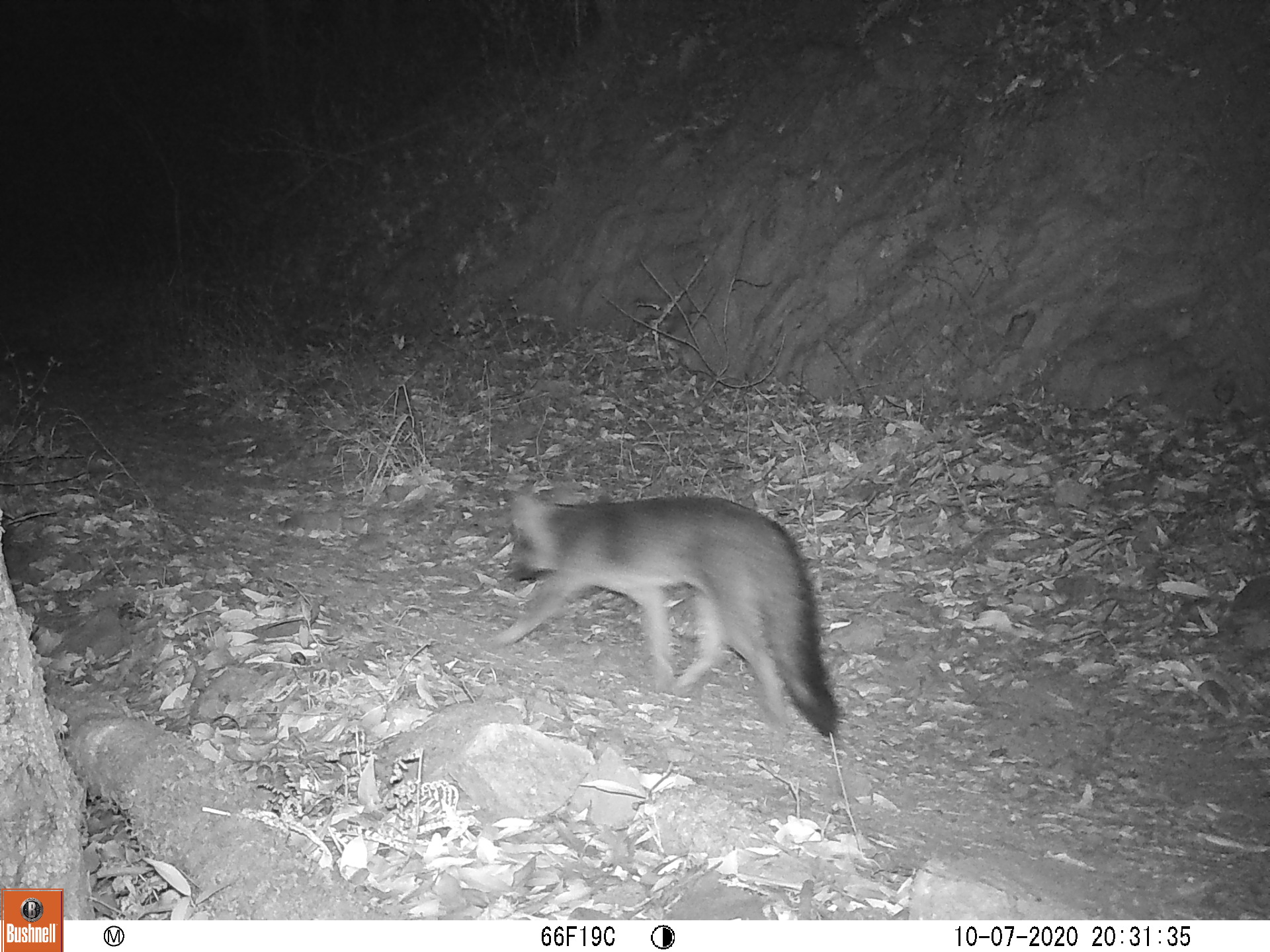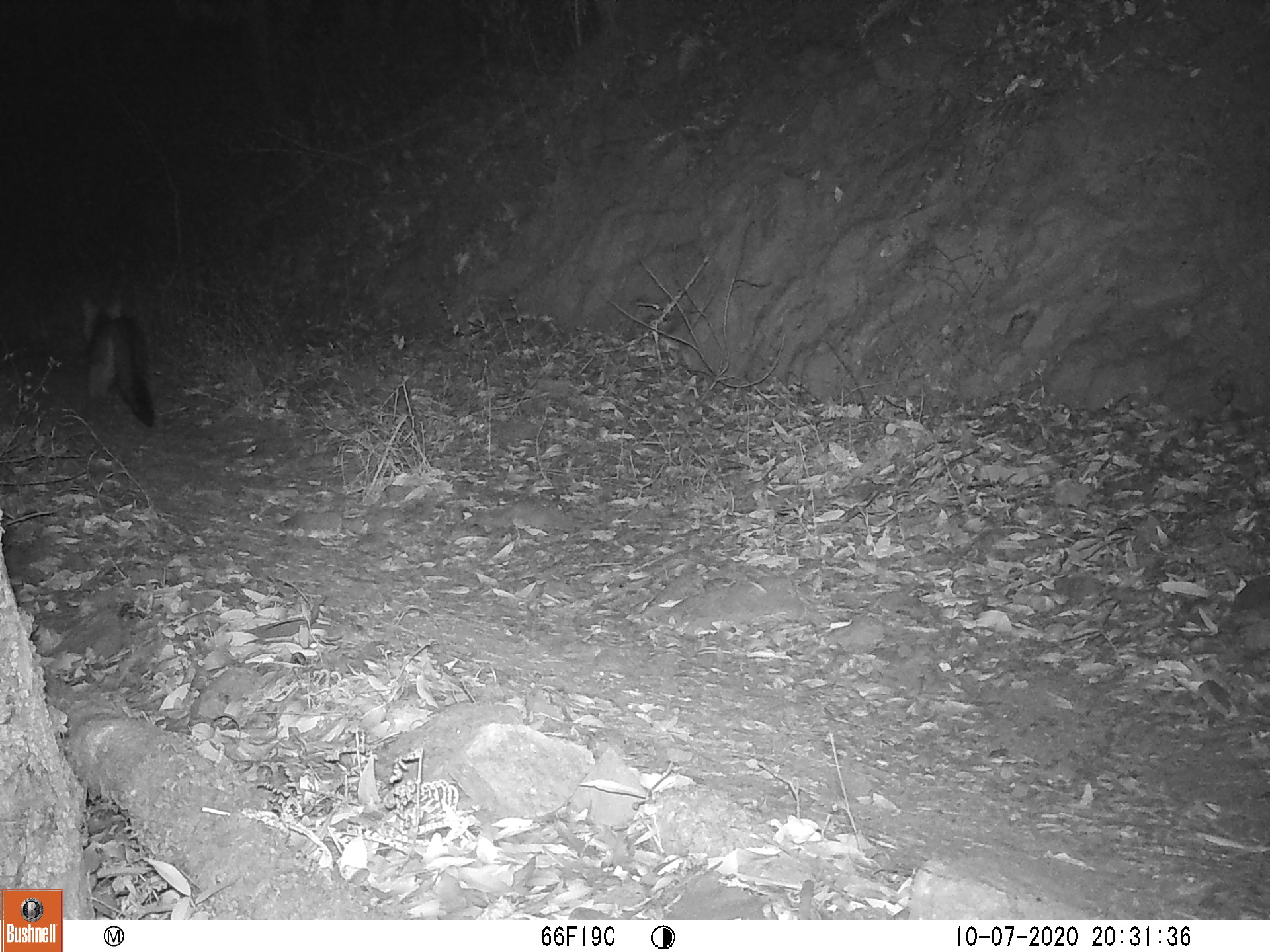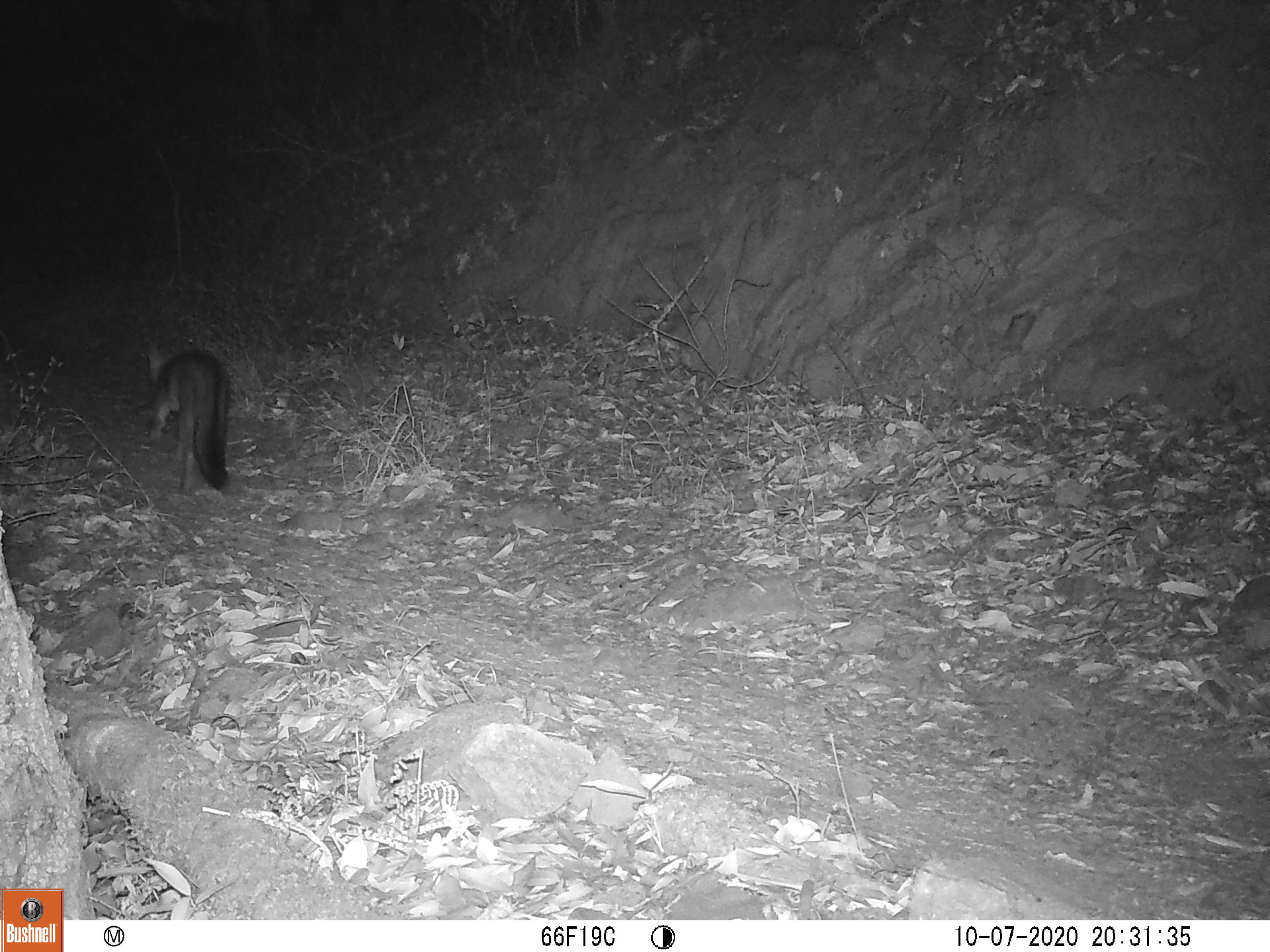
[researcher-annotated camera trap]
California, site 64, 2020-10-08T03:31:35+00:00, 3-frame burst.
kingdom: Animalia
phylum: Chordata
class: Mammalia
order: Carnivora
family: Canidae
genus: Urocyon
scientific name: Urocyon cinereoargenteus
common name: gray fox